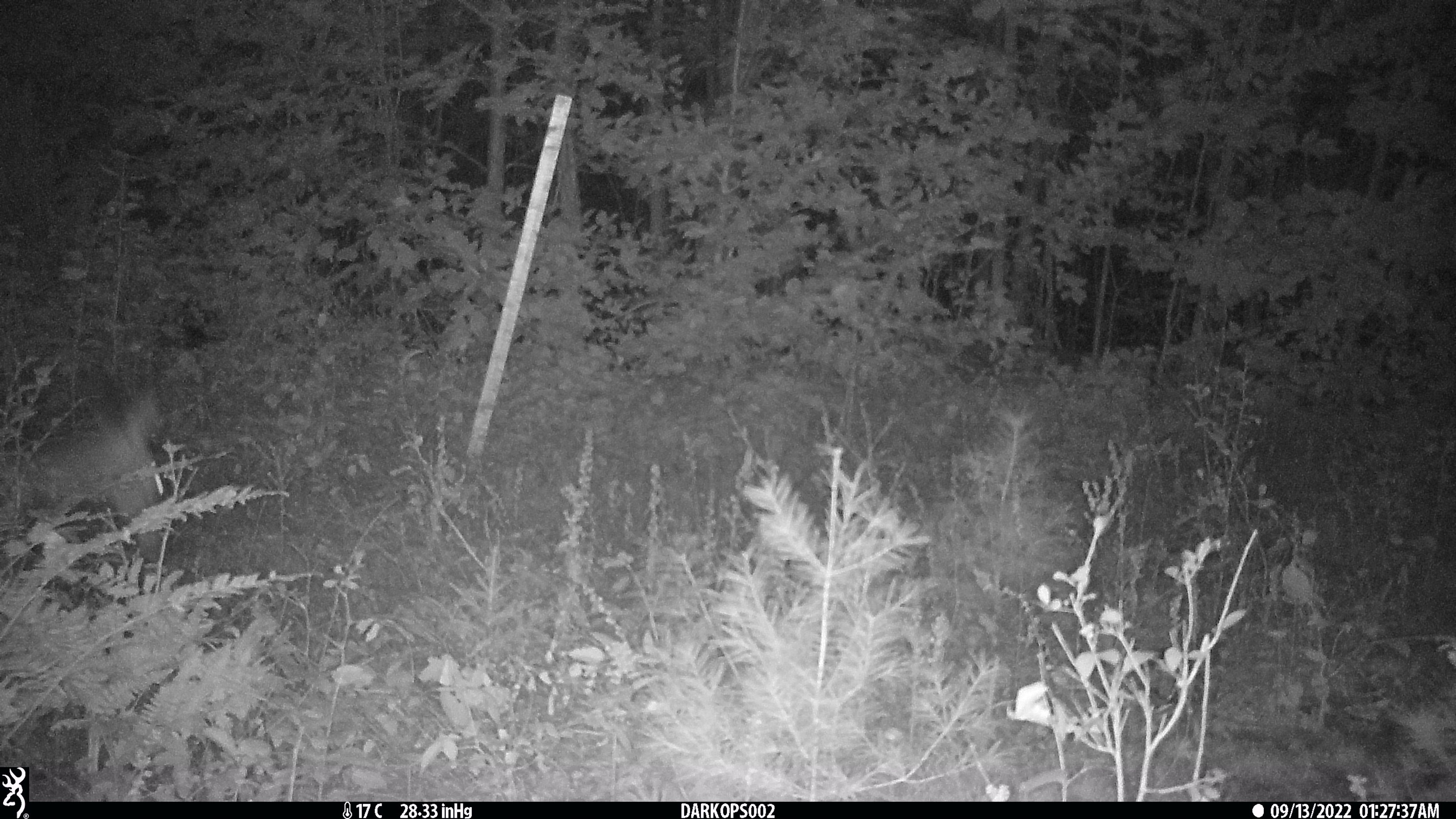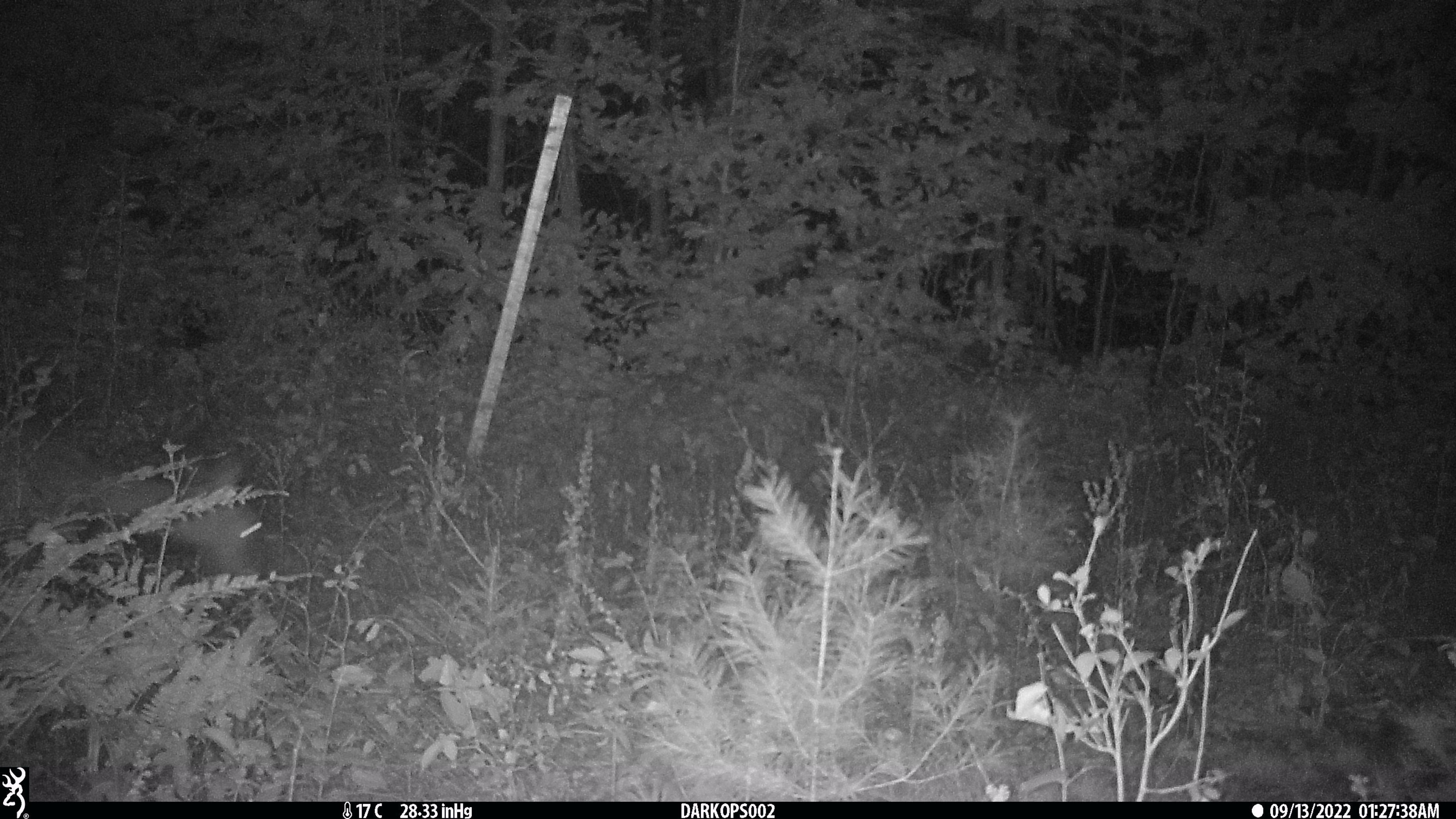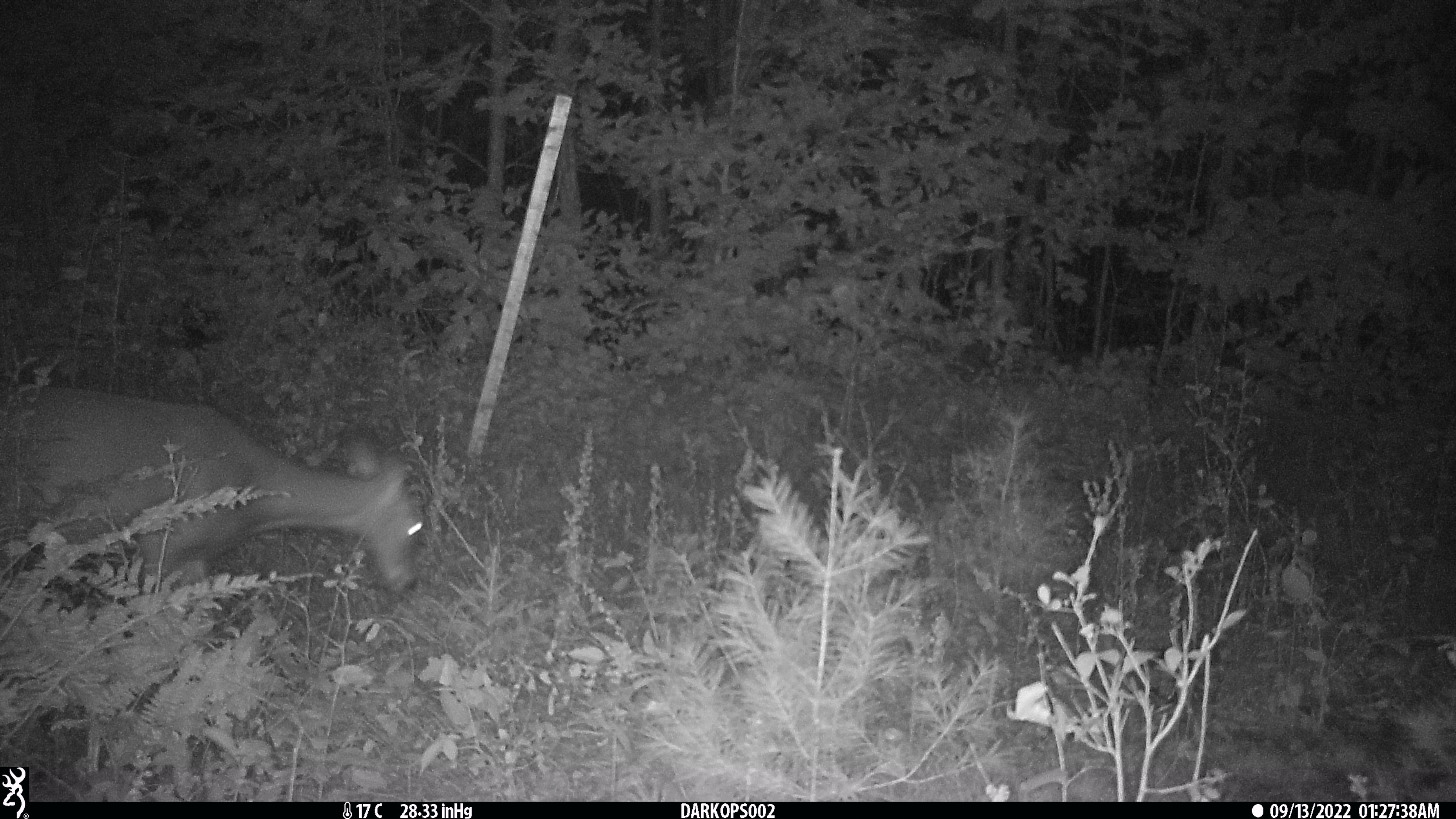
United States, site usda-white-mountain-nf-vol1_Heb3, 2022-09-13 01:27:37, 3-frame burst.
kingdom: Animalia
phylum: Chordata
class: Mammalia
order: Artiodactyla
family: Cervidae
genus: Odocoileus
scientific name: Odocoileus virginianus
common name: white-tailed deer